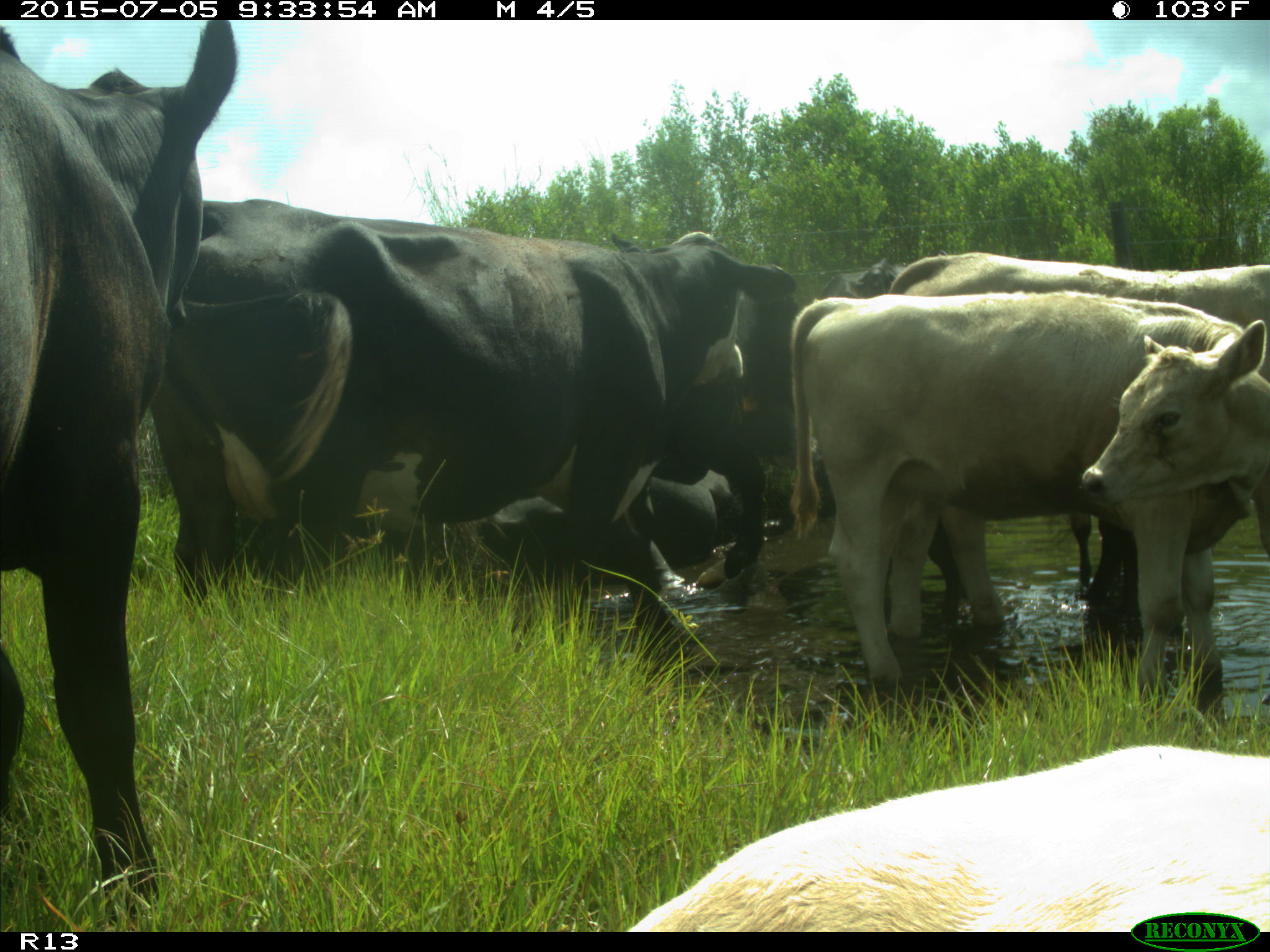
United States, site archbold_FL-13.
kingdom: Animalia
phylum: Chordata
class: Mammalia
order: Artiodactyla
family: Bovidae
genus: Bos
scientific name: Bos taurus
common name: domestic cow